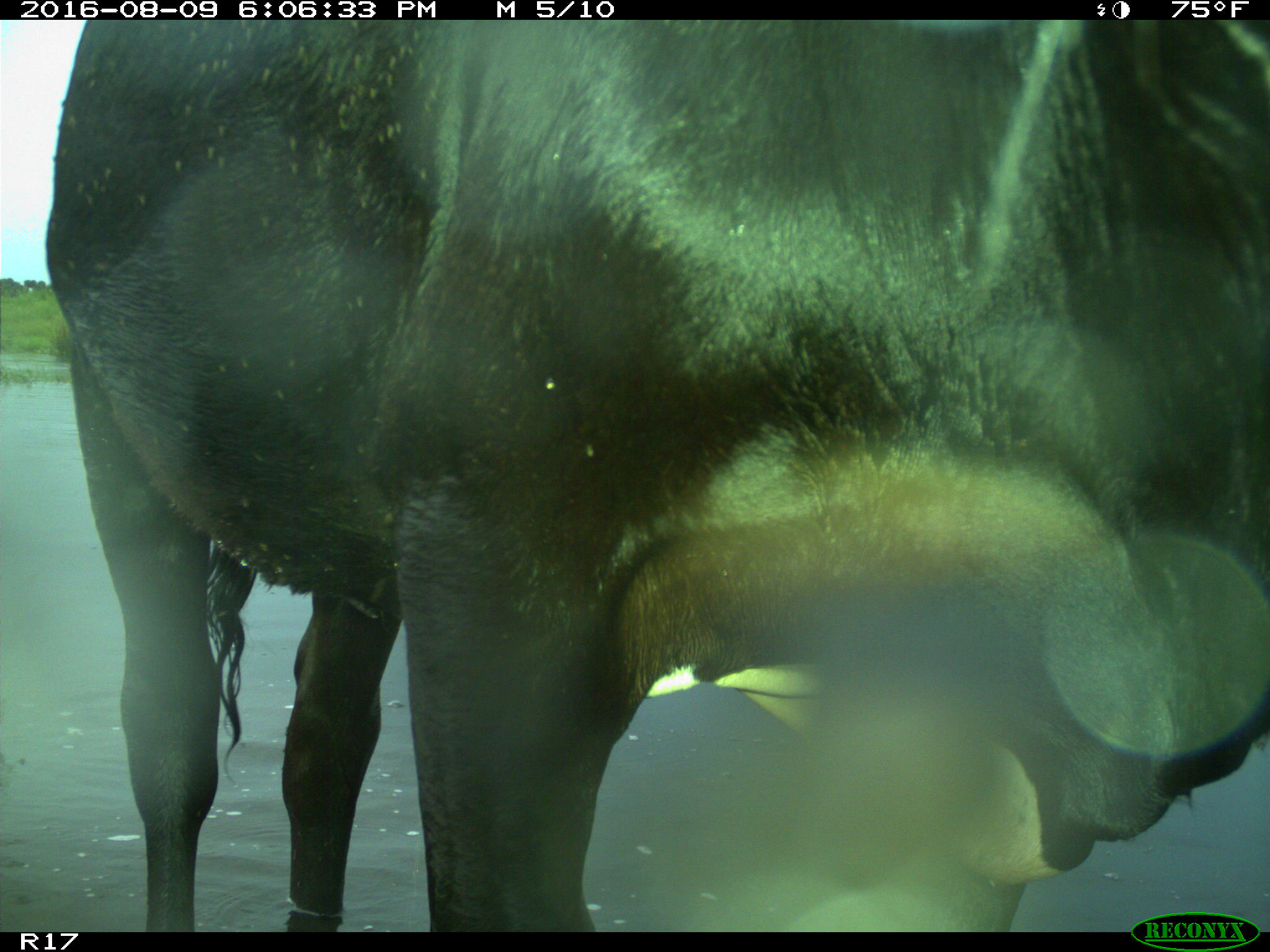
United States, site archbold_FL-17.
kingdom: Animalia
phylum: Chordata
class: Mammalia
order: Artiodactyla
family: Bovidae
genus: Bos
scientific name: Bos taurus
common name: domestic cow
Bos taurus (domestic cow).